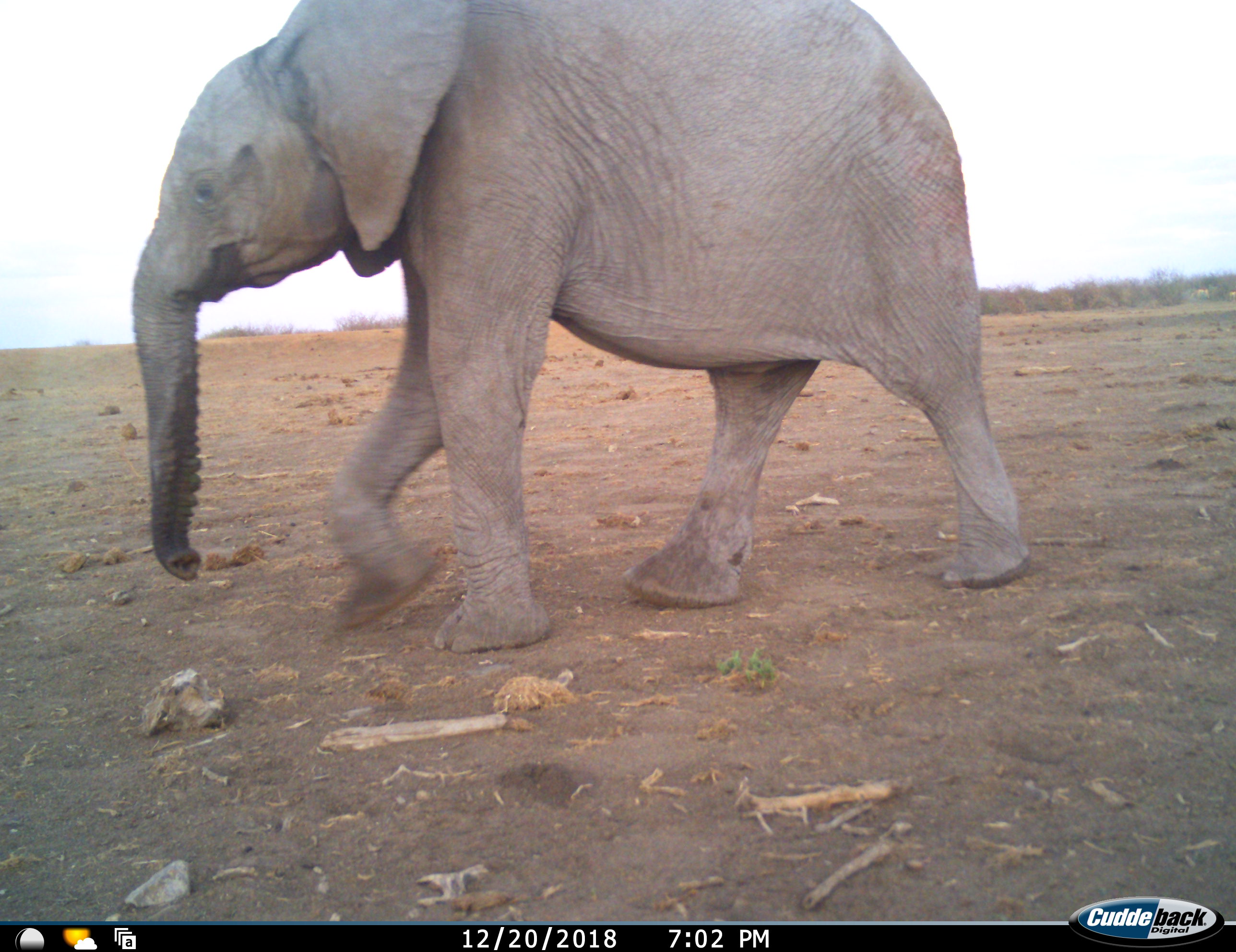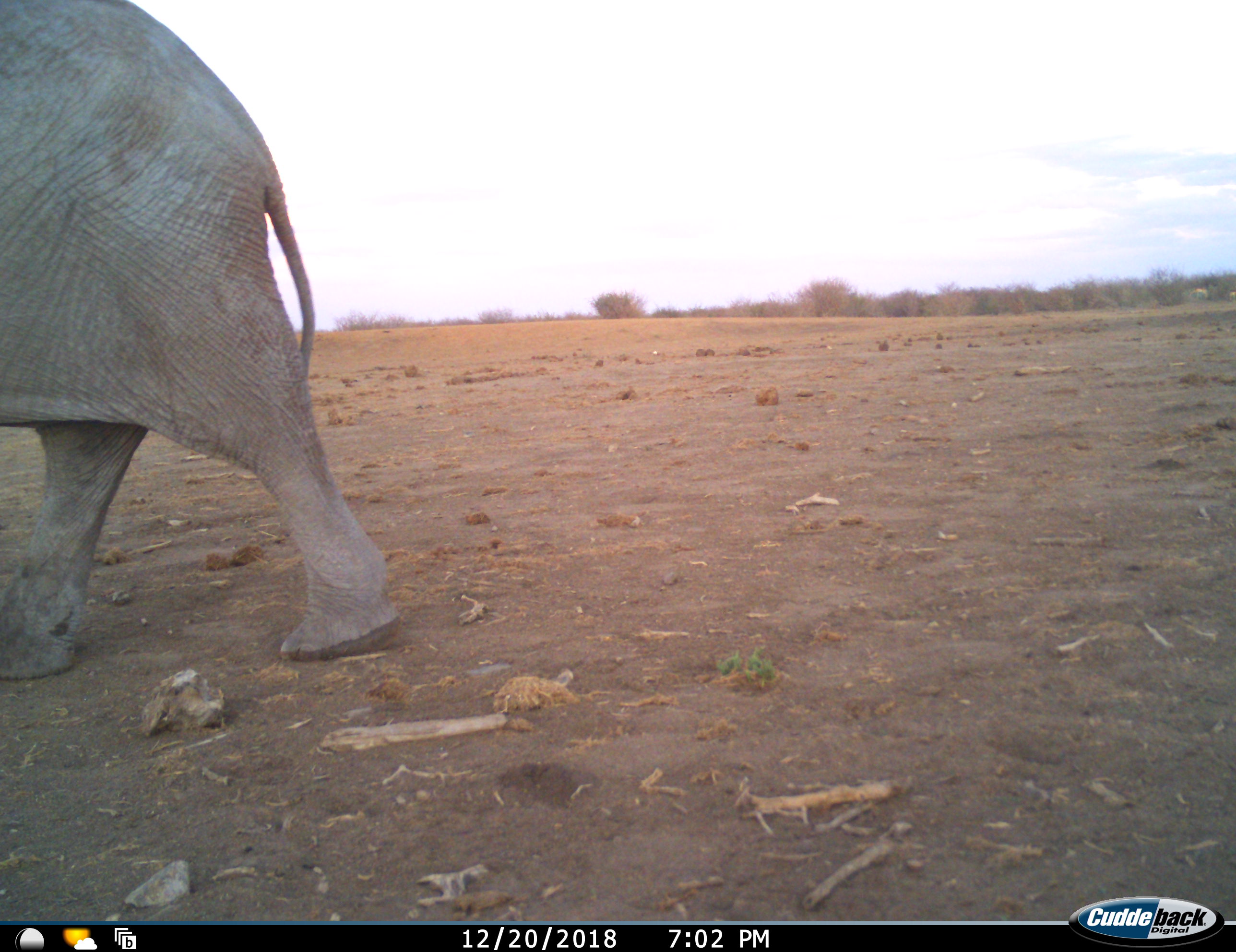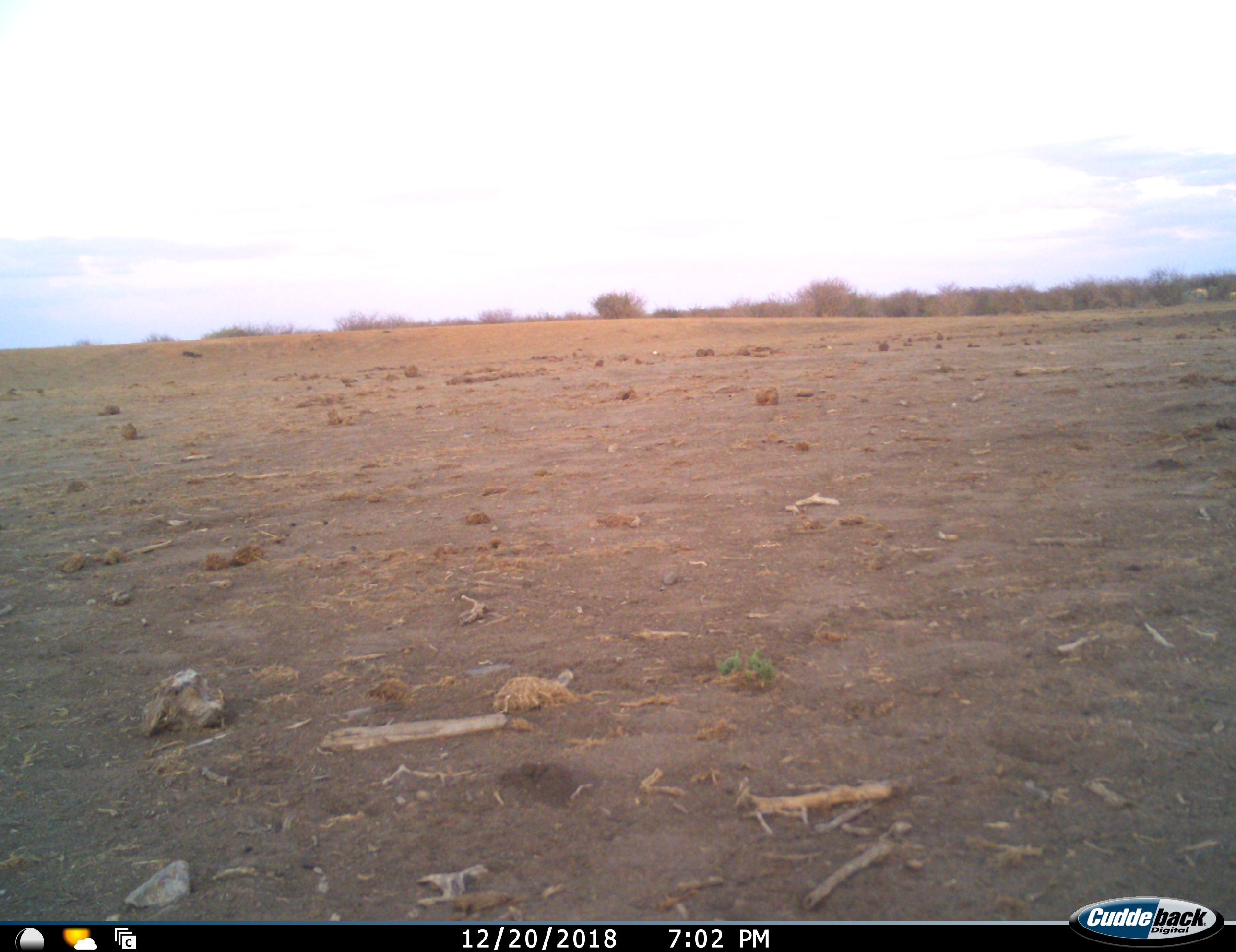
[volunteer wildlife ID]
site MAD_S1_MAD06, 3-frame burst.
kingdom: Animalia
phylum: Chordata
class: Mammalia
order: Proboscidea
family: Elephantidae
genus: Loxodonta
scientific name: Loxodonta africana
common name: african bush elephant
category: elephant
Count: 1.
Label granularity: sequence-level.